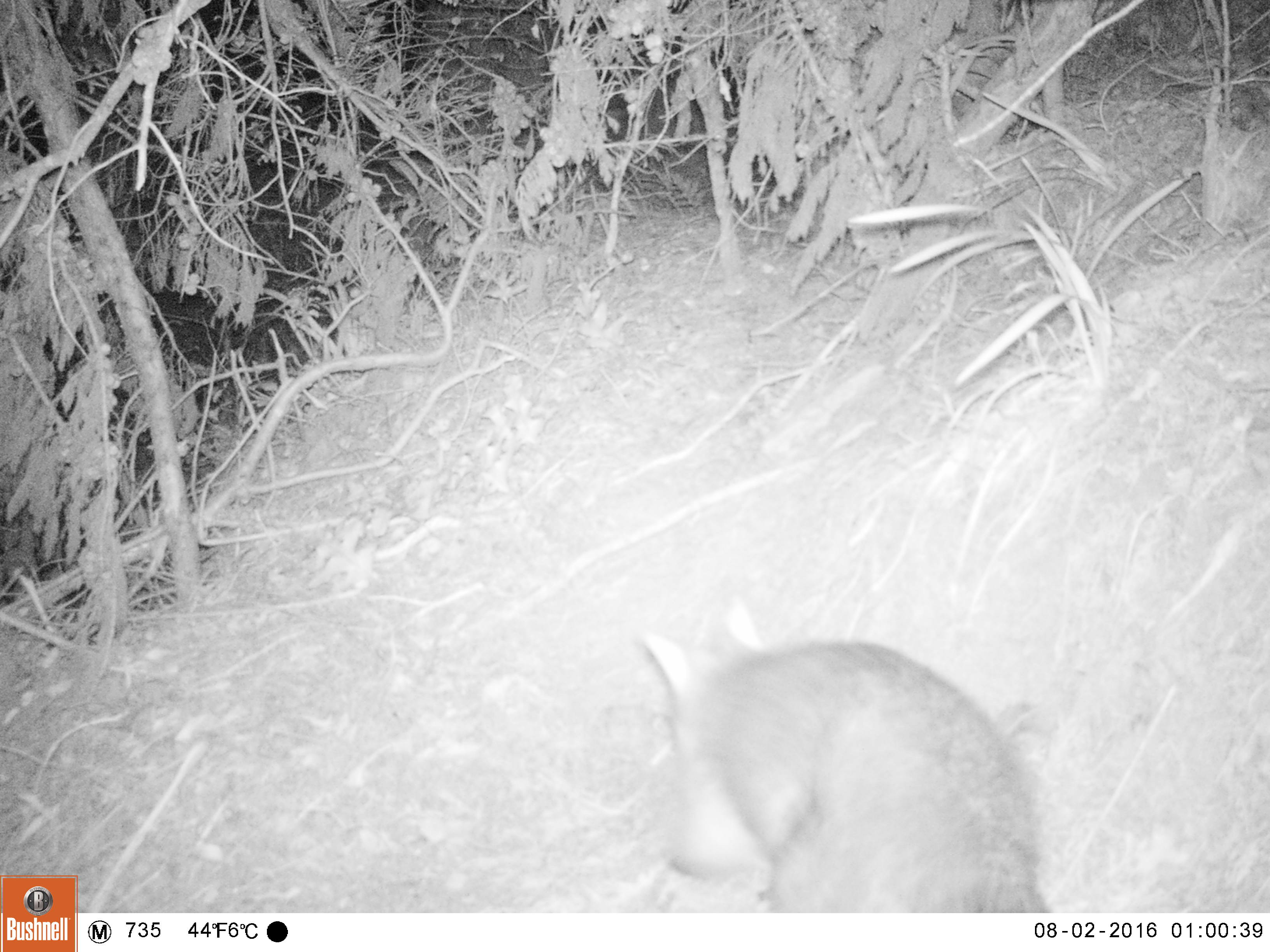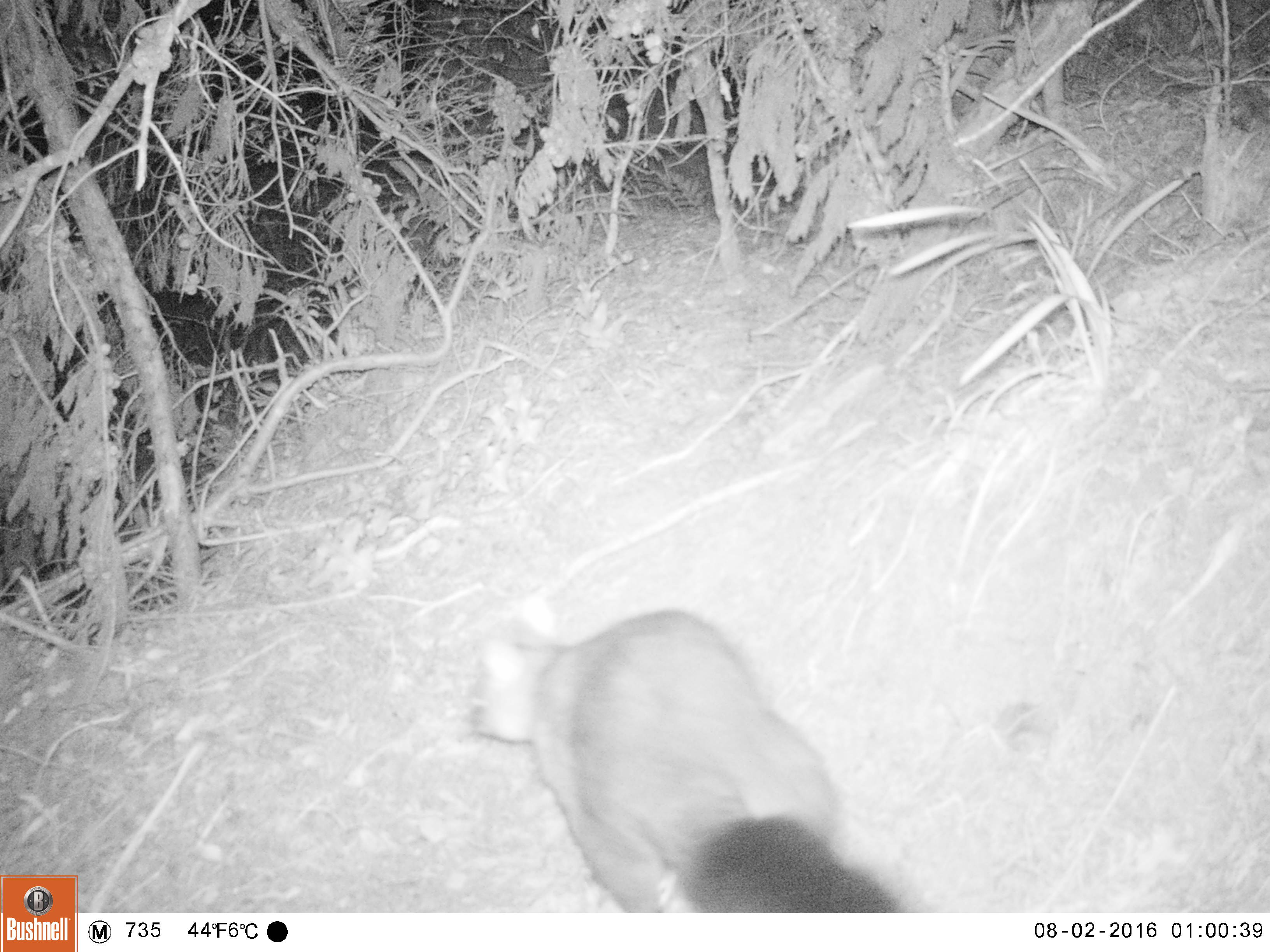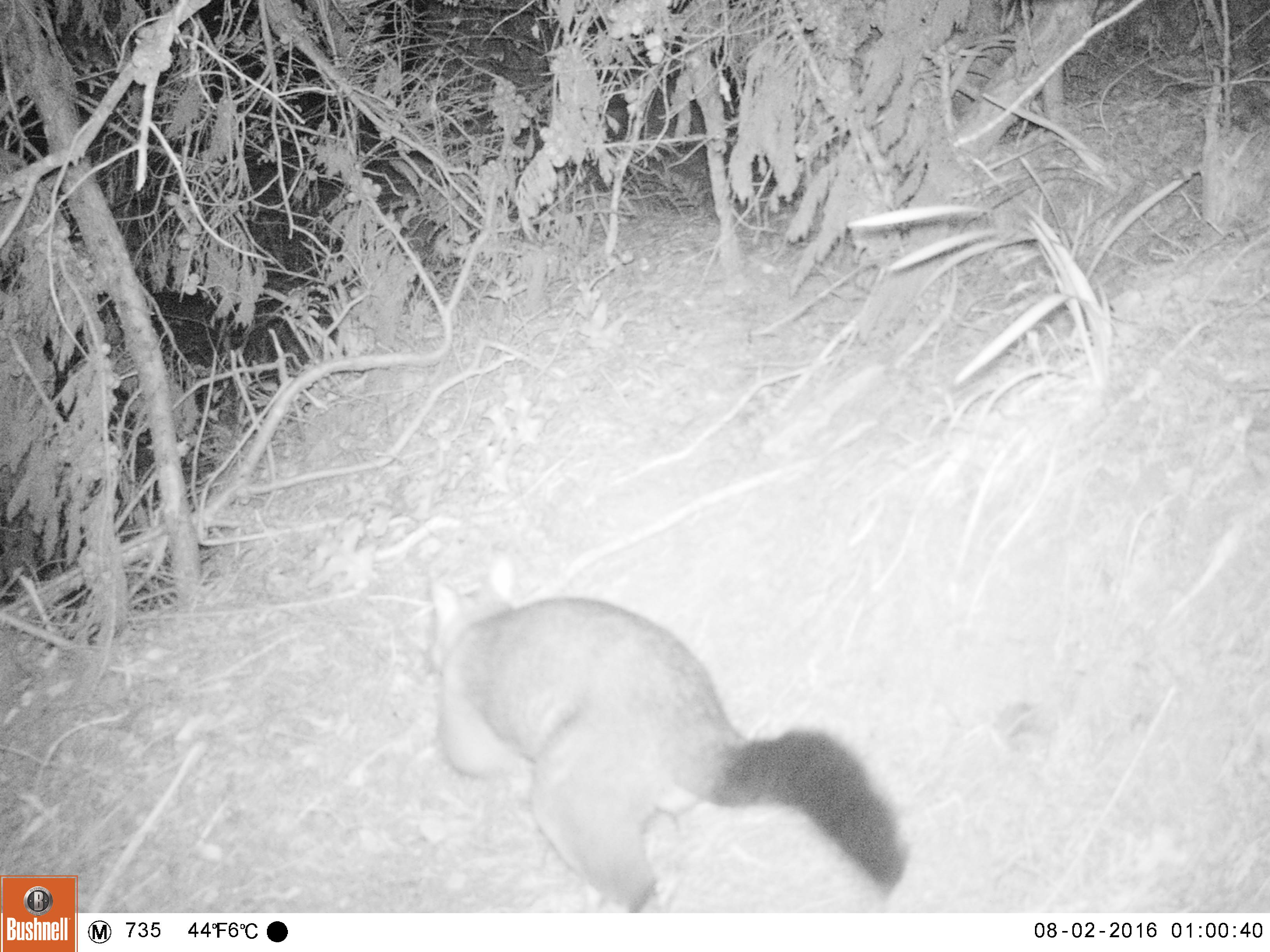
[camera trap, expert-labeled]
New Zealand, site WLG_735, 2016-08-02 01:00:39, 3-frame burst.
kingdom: Animalia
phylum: Chordata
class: Mammalia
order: Diprotodontia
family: Phalangeridae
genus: Trichosurus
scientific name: Trichosurus vulpecula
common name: common brushtail possum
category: possum